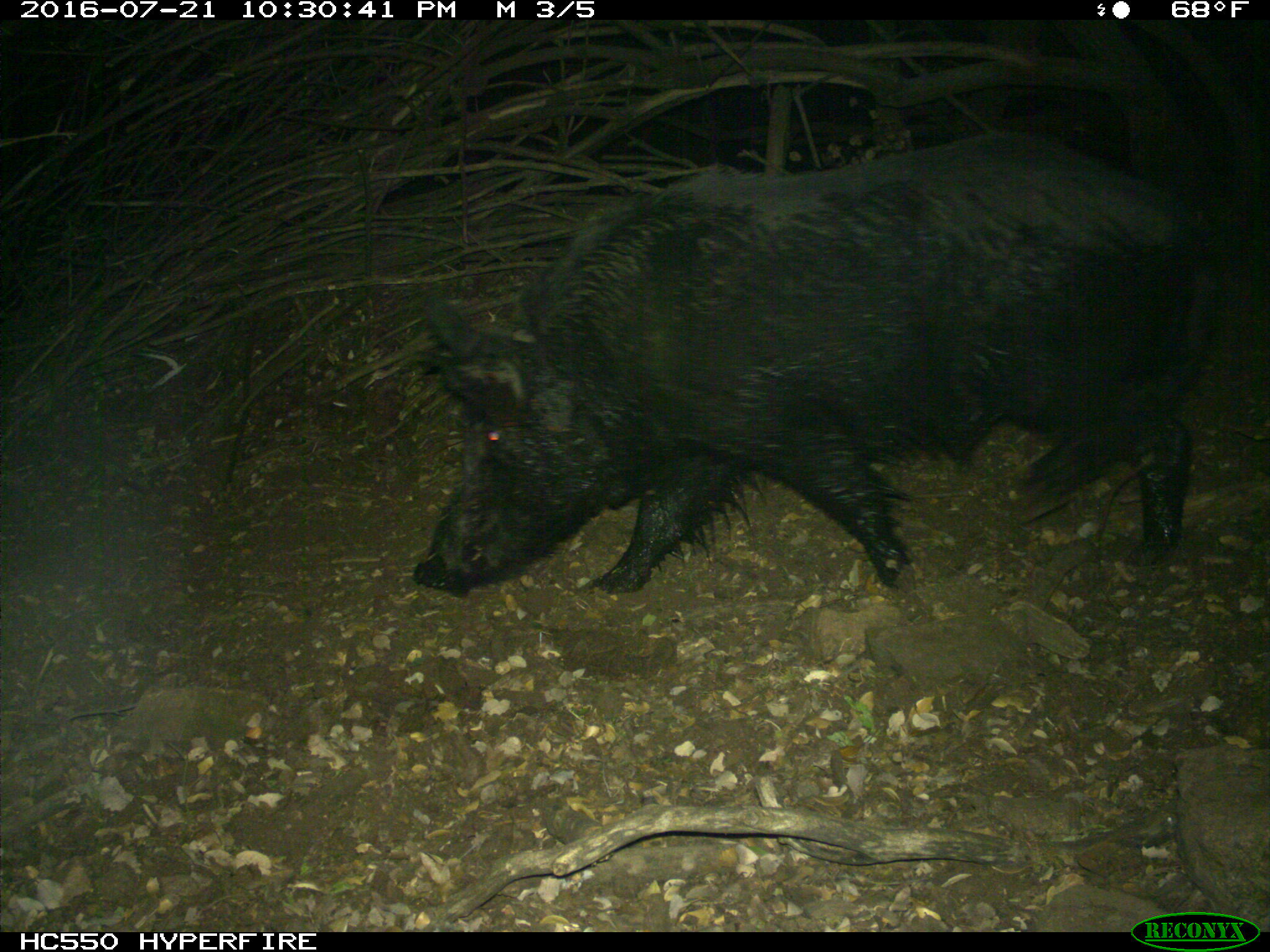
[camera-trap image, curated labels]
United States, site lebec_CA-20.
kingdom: Animalia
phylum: Chordata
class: Mammalia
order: Artiodactyla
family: Suidae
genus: Sus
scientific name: Sus scrofa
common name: wild boar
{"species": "Sus scrofa (wild boar)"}